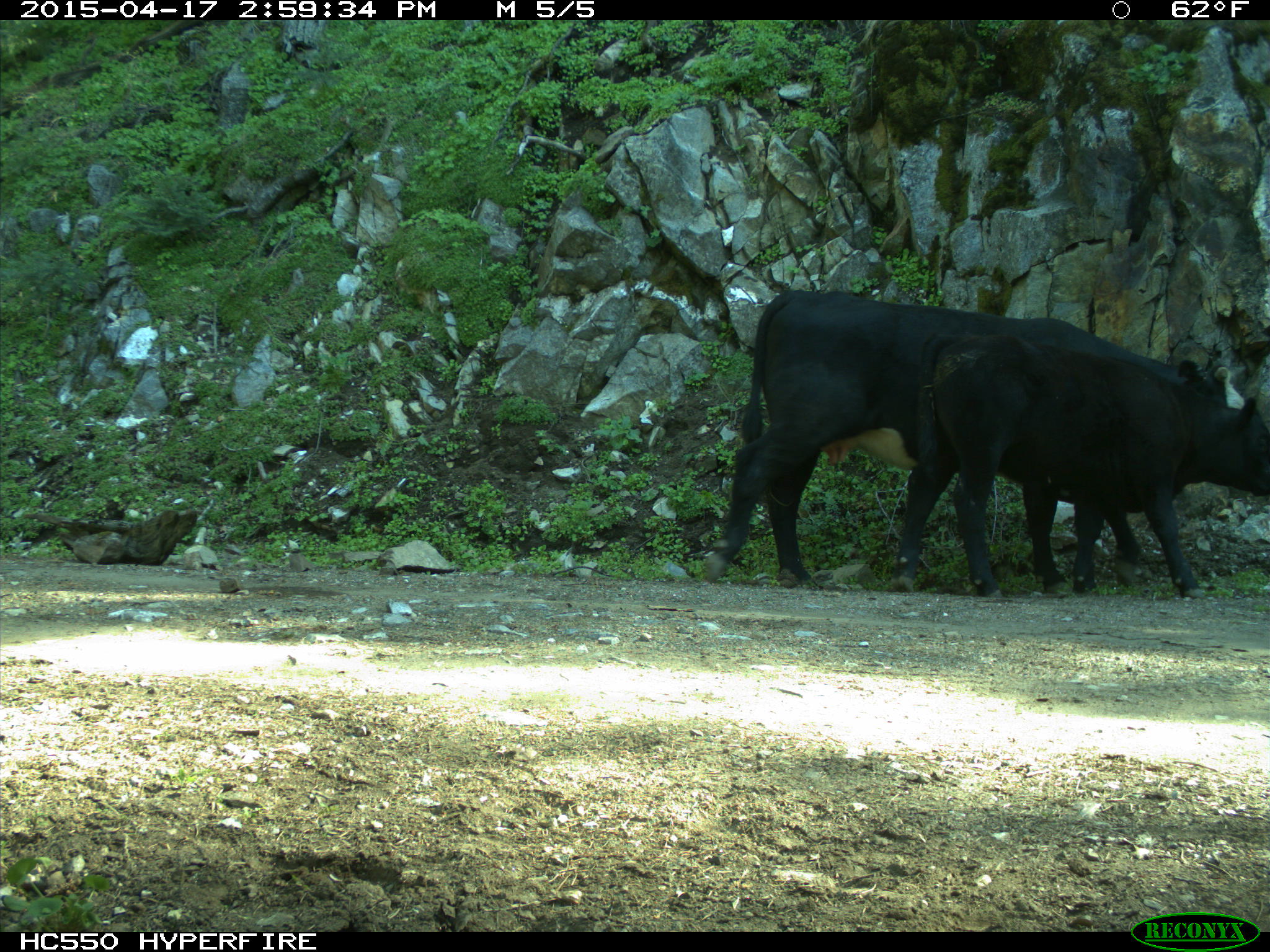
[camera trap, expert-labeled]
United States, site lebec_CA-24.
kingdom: Animalia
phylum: Chordata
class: Mammalia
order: Artiodactyla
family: Bovidae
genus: Bos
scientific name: Bos taurus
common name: domestic cow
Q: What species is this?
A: Bos taurus (domestic cow).